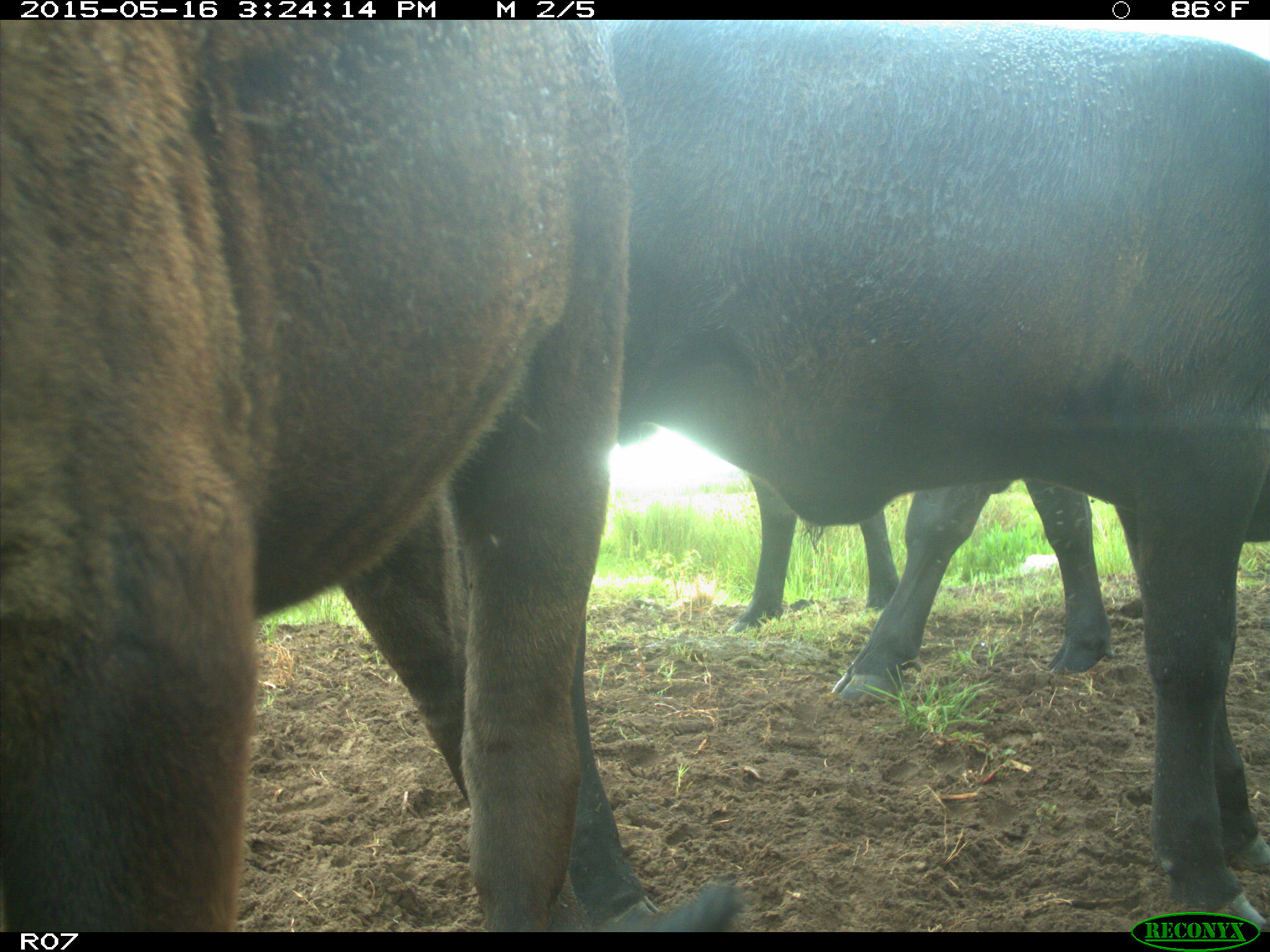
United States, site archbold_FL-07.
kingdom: Animalia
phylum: Chordata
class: Mammalia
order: Artiodactyla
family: Bovidae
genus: Bos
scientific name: Bos taurus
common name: domestic cow